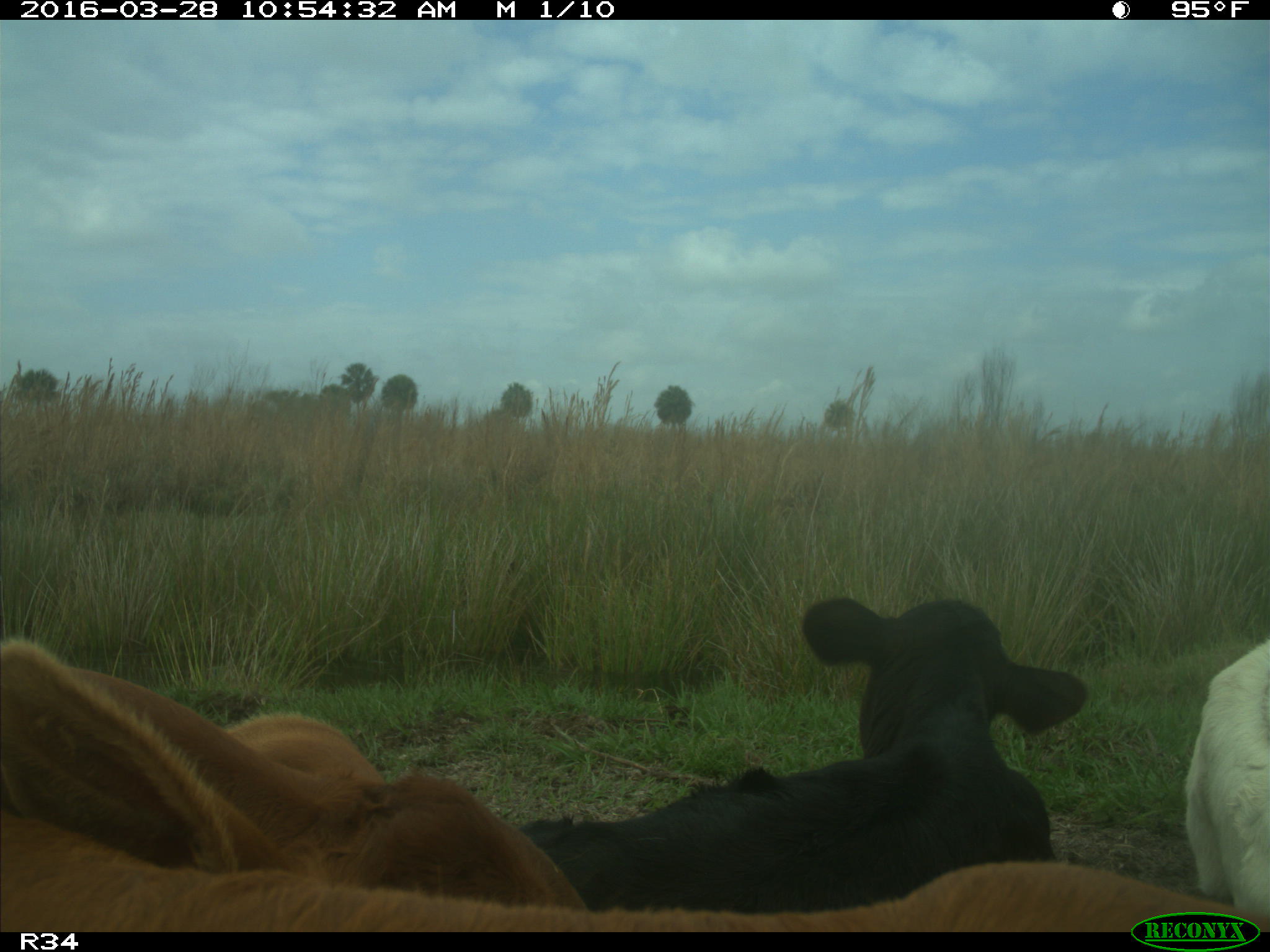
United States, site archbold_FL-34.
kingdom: Animalia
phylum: Chordata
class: Mammalia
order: Artiodactyla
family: Bovidae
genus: Bos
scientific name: Bos taurus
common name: domestic cow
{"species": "Bos taurus (domestic cow)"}